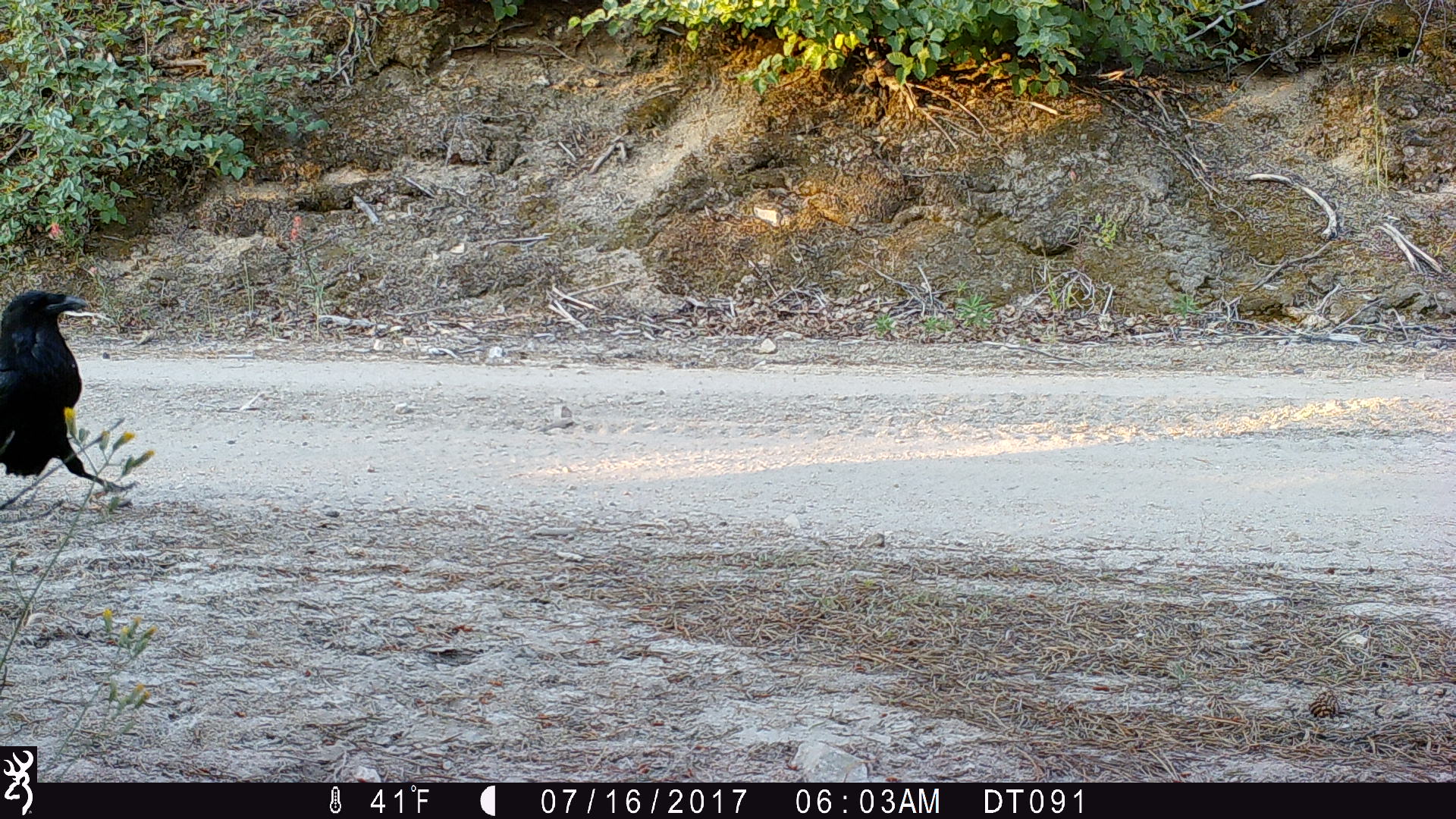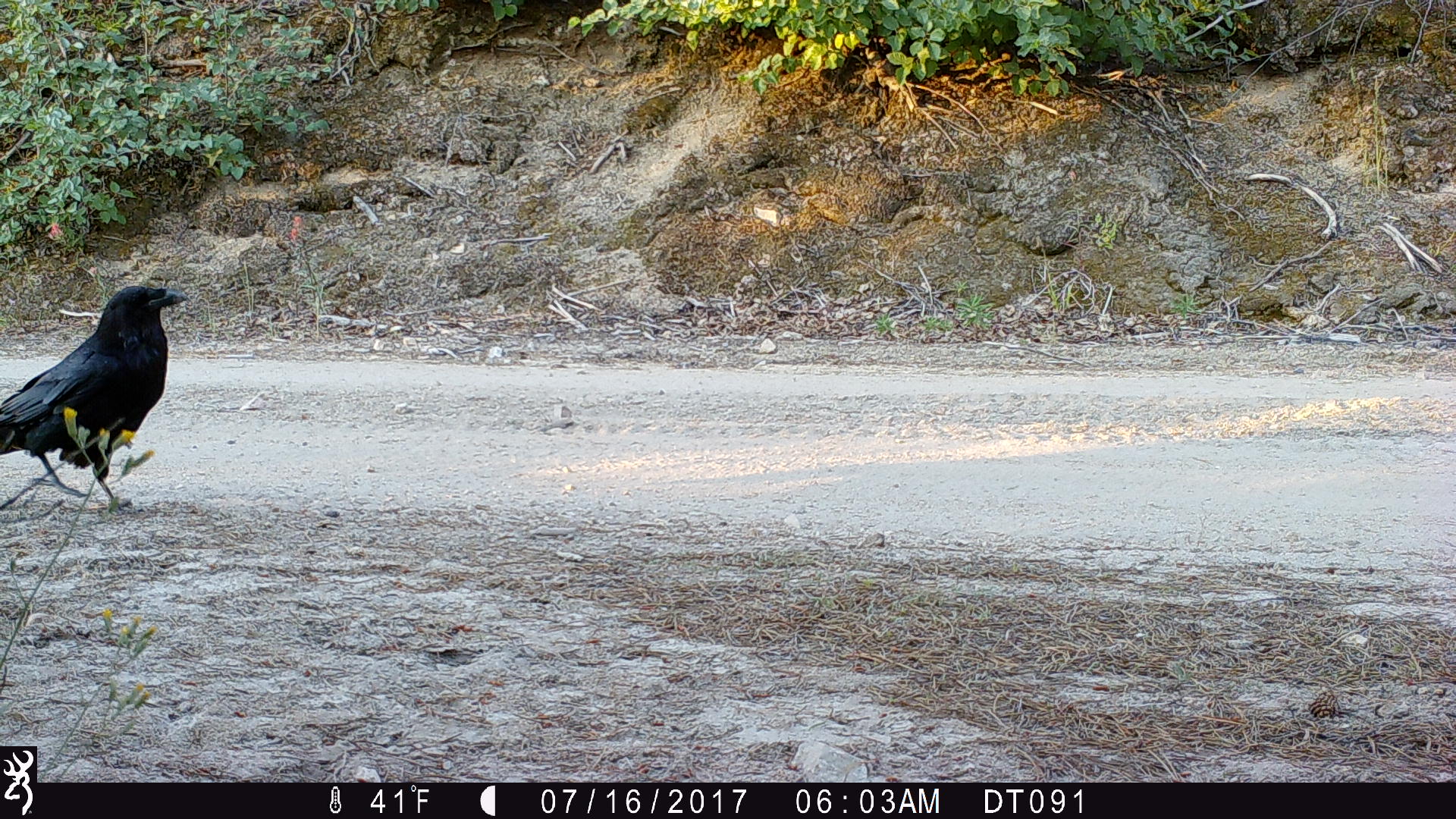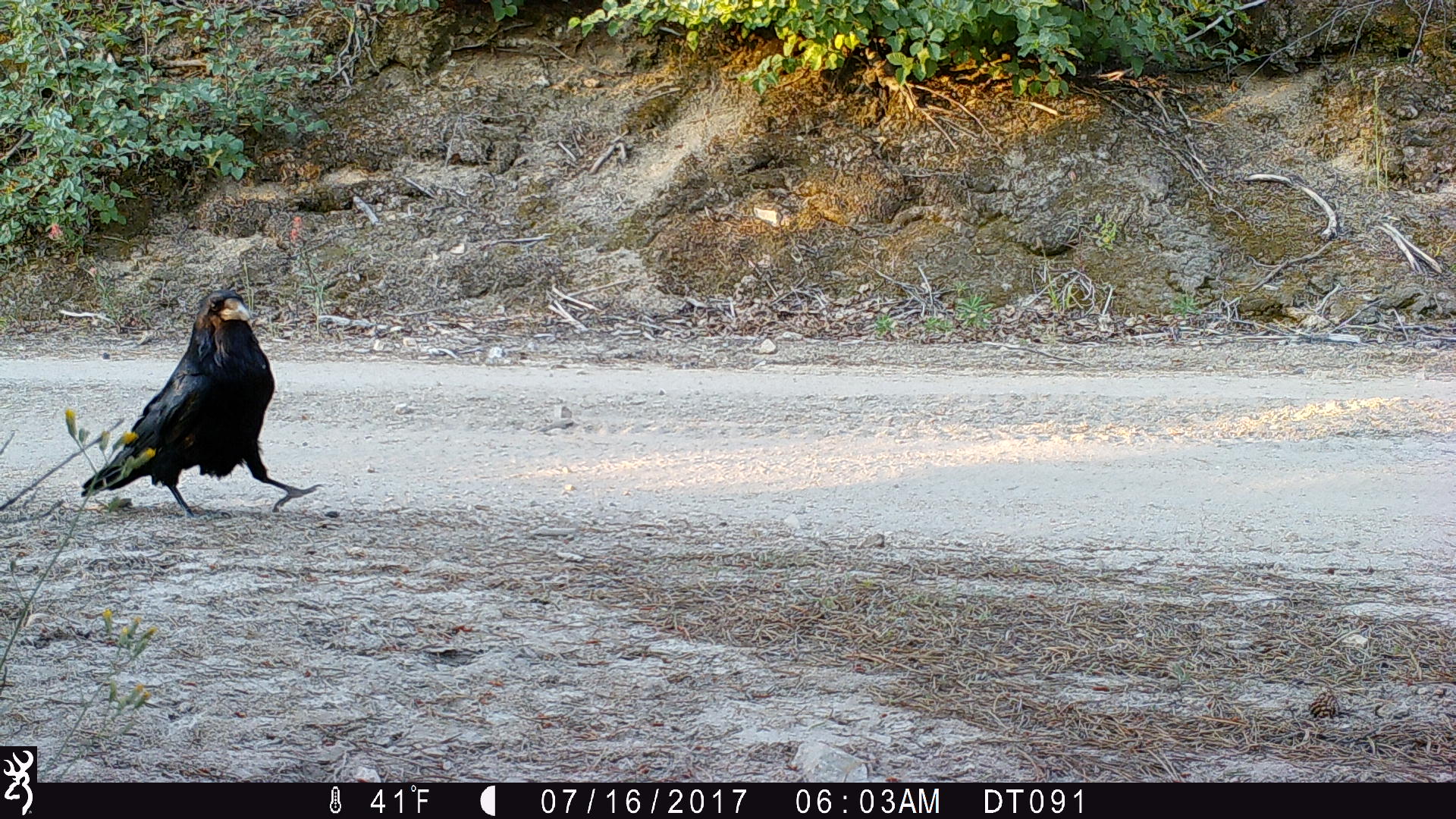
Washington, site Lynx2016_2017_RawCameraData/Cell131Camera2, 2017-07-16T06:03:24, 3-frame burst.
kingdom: Animalia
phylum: Chordata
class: Aves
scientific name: Aves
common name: birds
Aves (birds). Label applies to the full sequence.